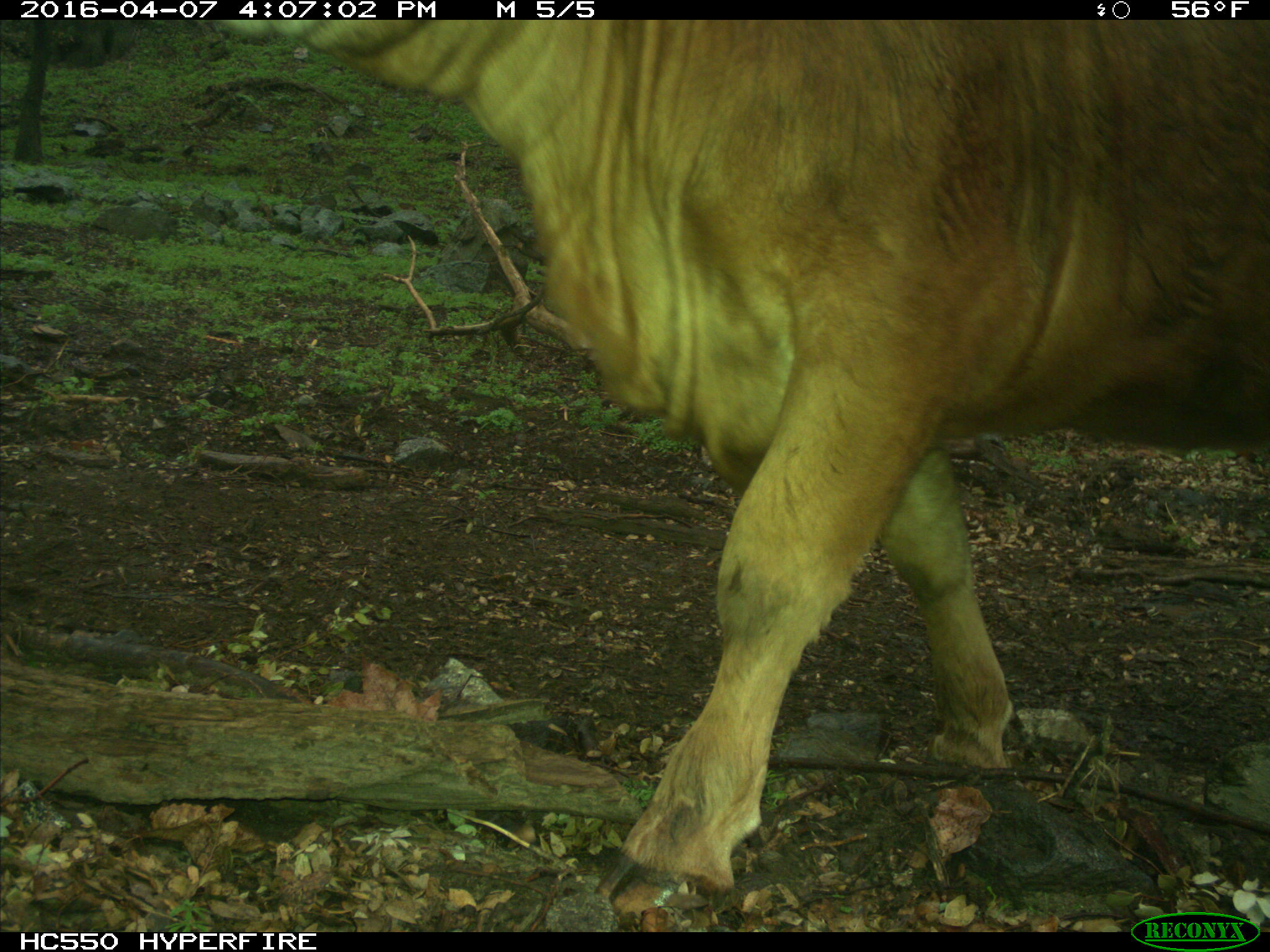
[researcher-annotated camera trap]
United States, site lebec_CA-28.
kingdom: Animalia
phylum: Chordata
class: Mammalia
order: Artiodactyla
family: Bovidae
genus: Bos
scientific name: Bos taurus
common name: domestic cow